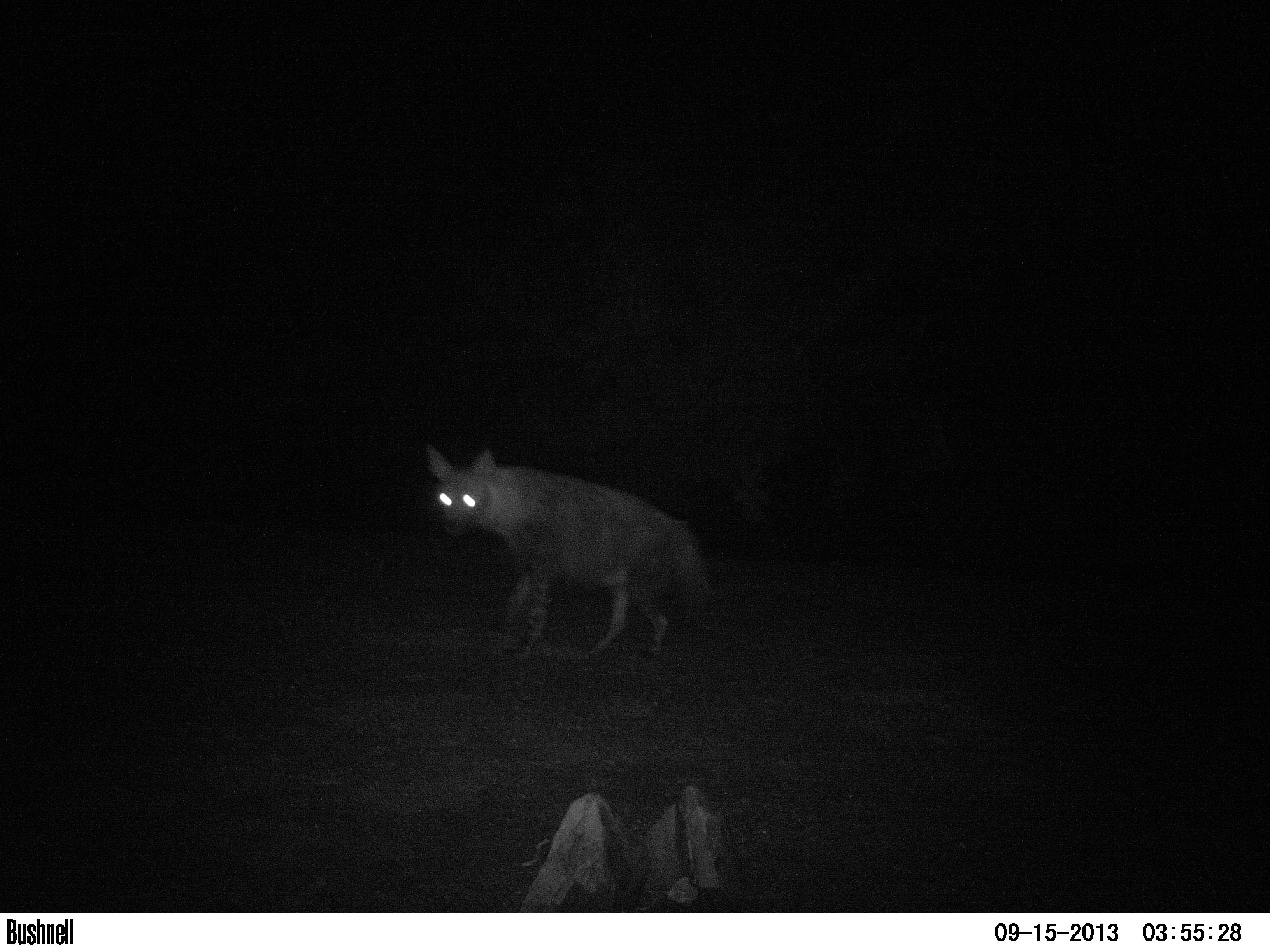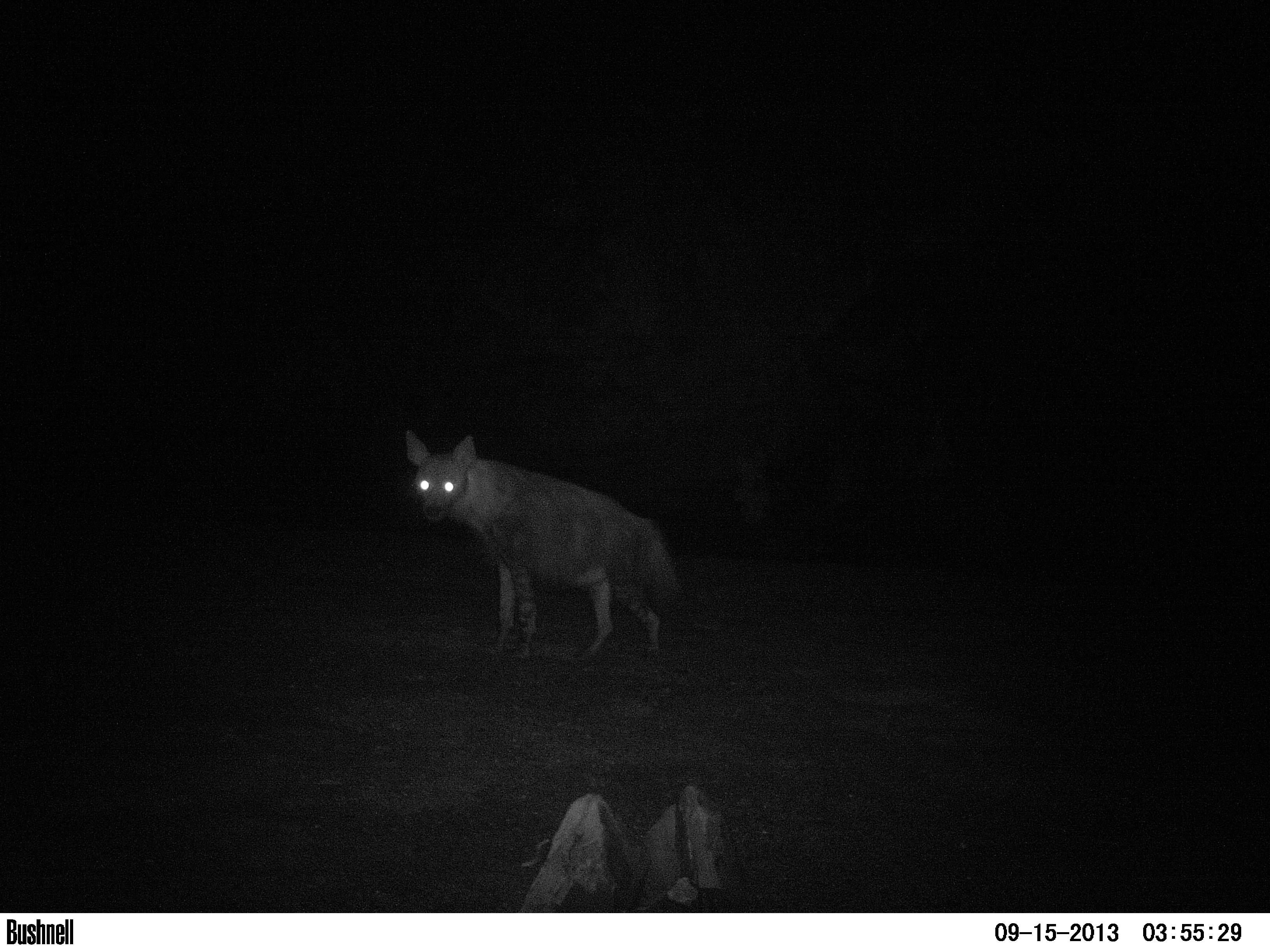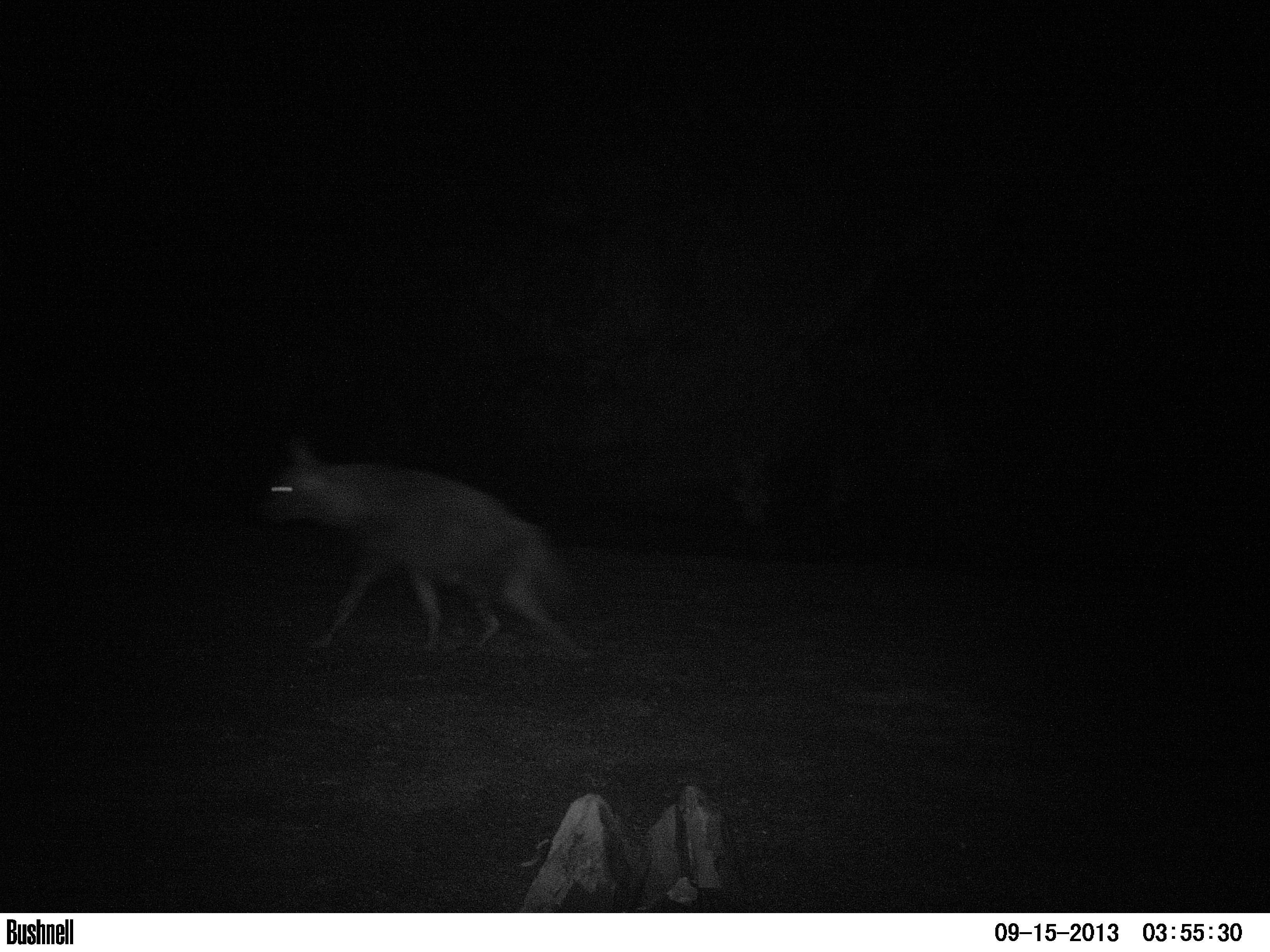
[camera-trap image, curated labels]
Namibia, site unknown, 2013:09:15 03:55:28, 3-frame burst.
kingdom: Animalia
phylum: Chordata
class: Mammalia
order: Carnivora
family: Hyaenidae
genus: Parahyaena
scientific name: Parahyaena brunnea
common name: brown hyena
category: hyaena brunnea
Hyaena brunnea (brown hyena) (Parahyaena brunnea).